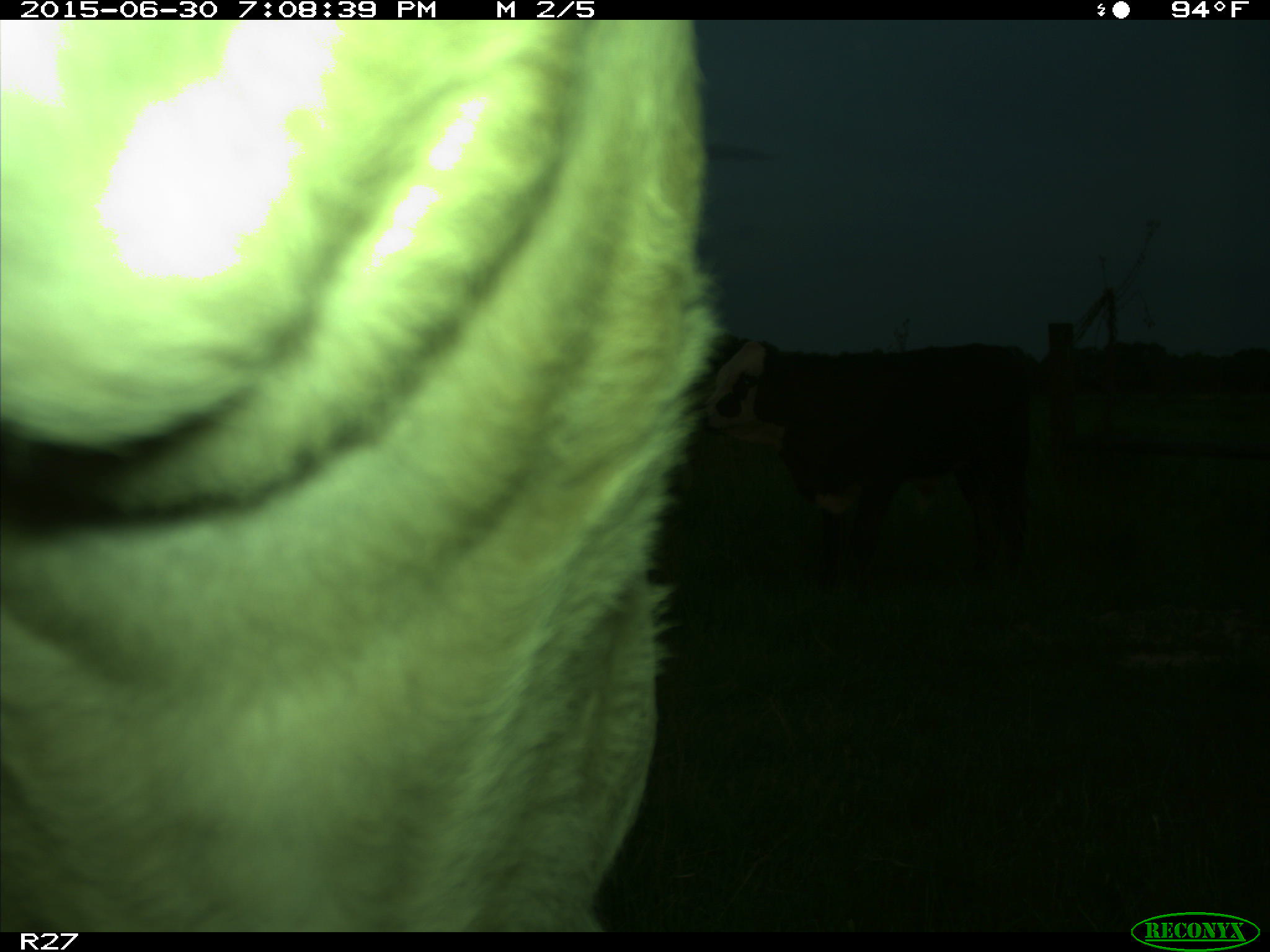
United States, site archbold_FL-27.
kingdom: Animalia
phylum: Chordata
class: Mammalia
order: Artiodactyla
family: Bovidae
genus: Bos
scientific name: Bos taurus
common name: domestic cow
Bos taurus (domestic cow).